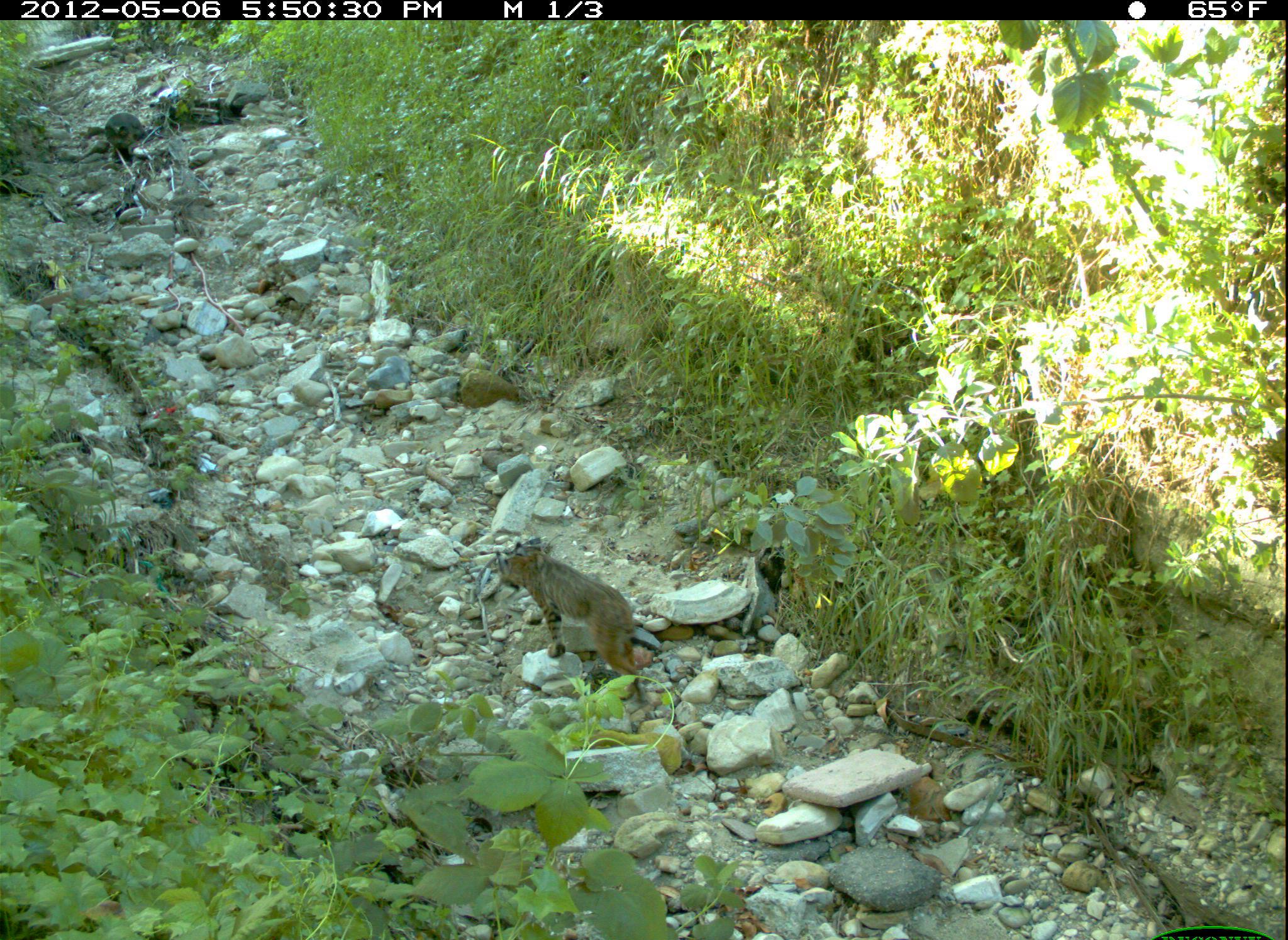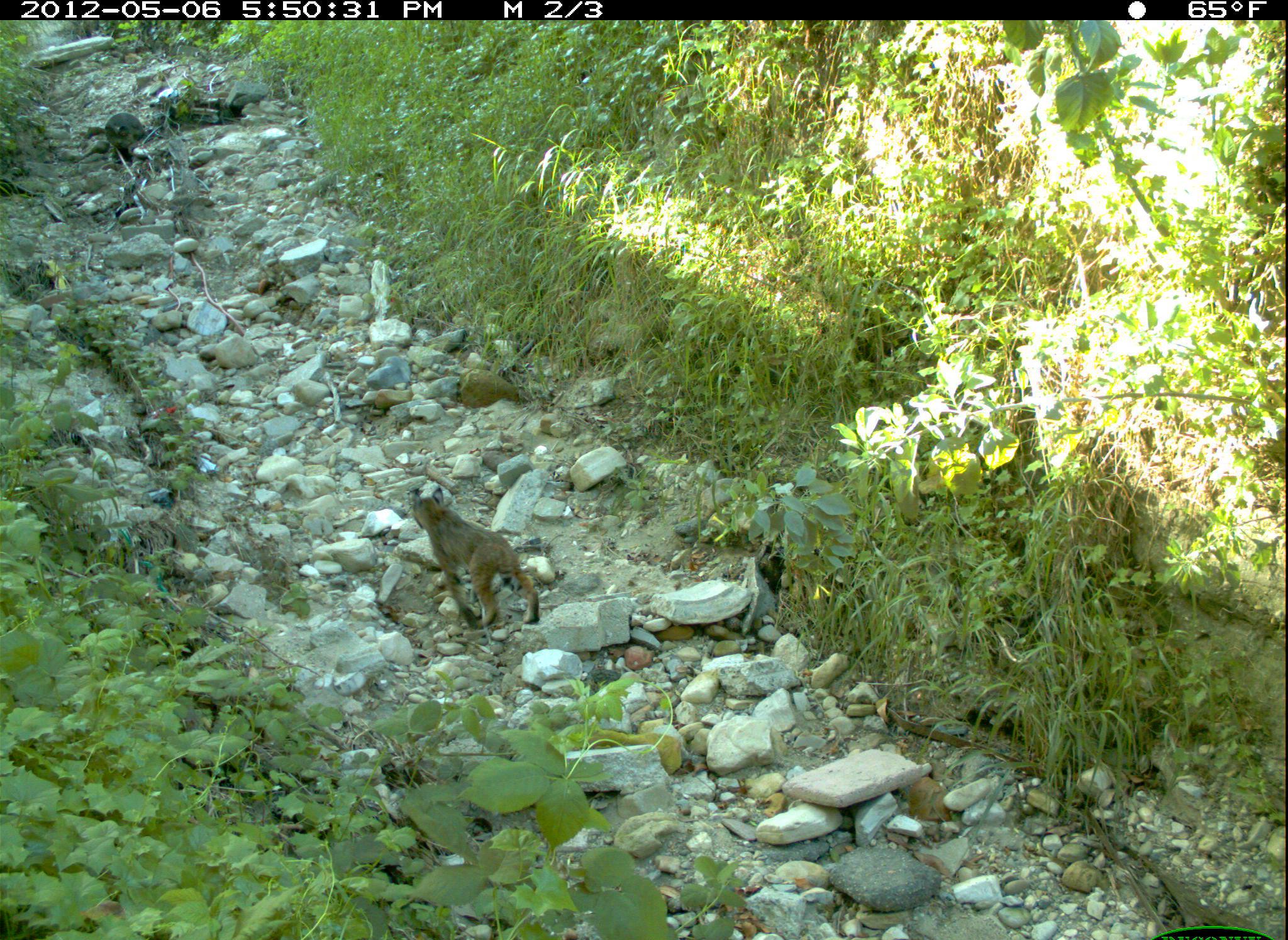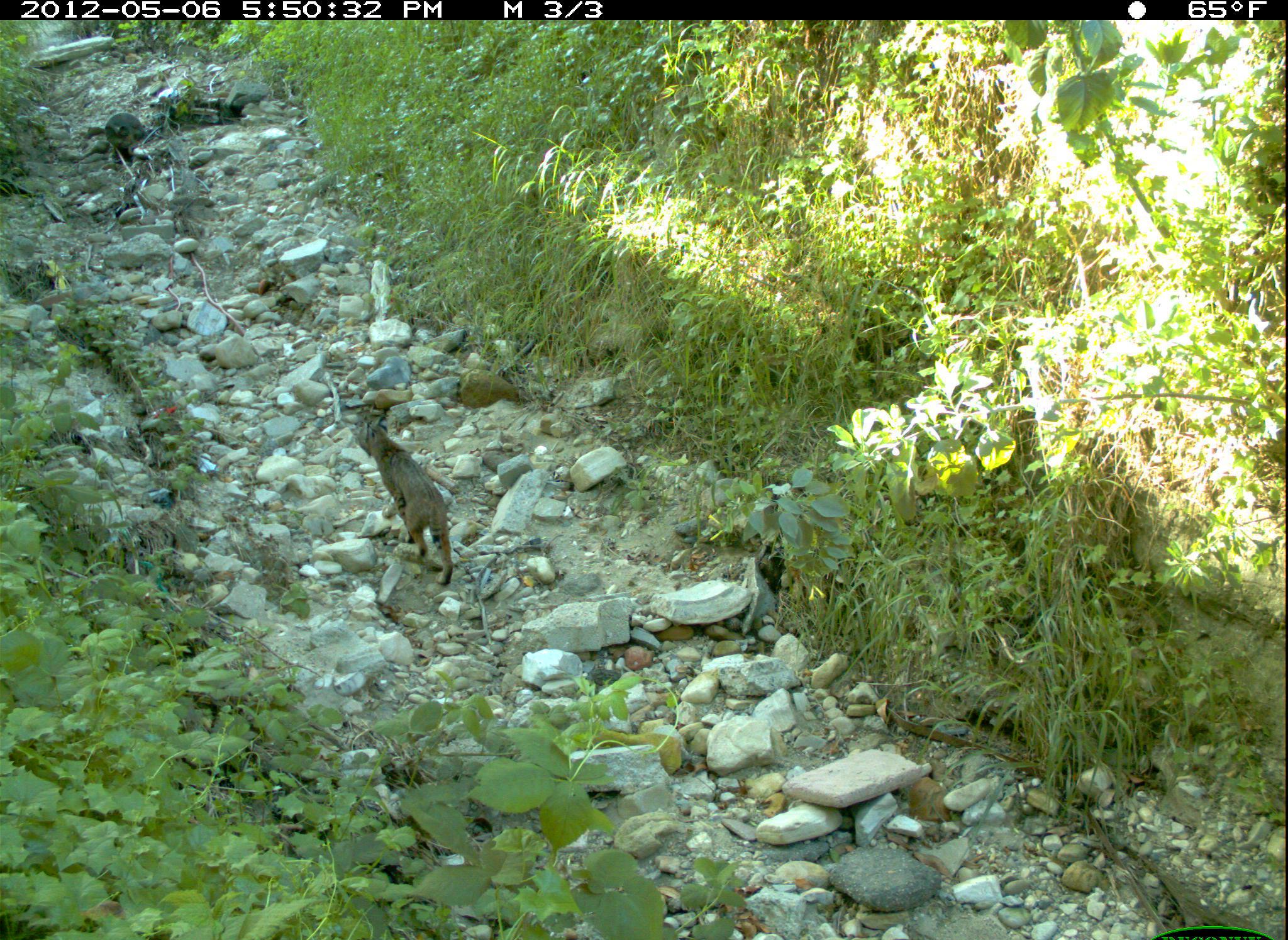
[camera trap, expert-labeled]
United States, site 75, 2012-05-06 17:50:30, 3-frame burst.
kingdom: Animalia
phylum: Chordata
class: Mammalia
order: Carnivora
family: Felidae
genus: Lynx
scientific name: Lynx rufus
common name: bobcat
Bobcat (Lynx rufus).